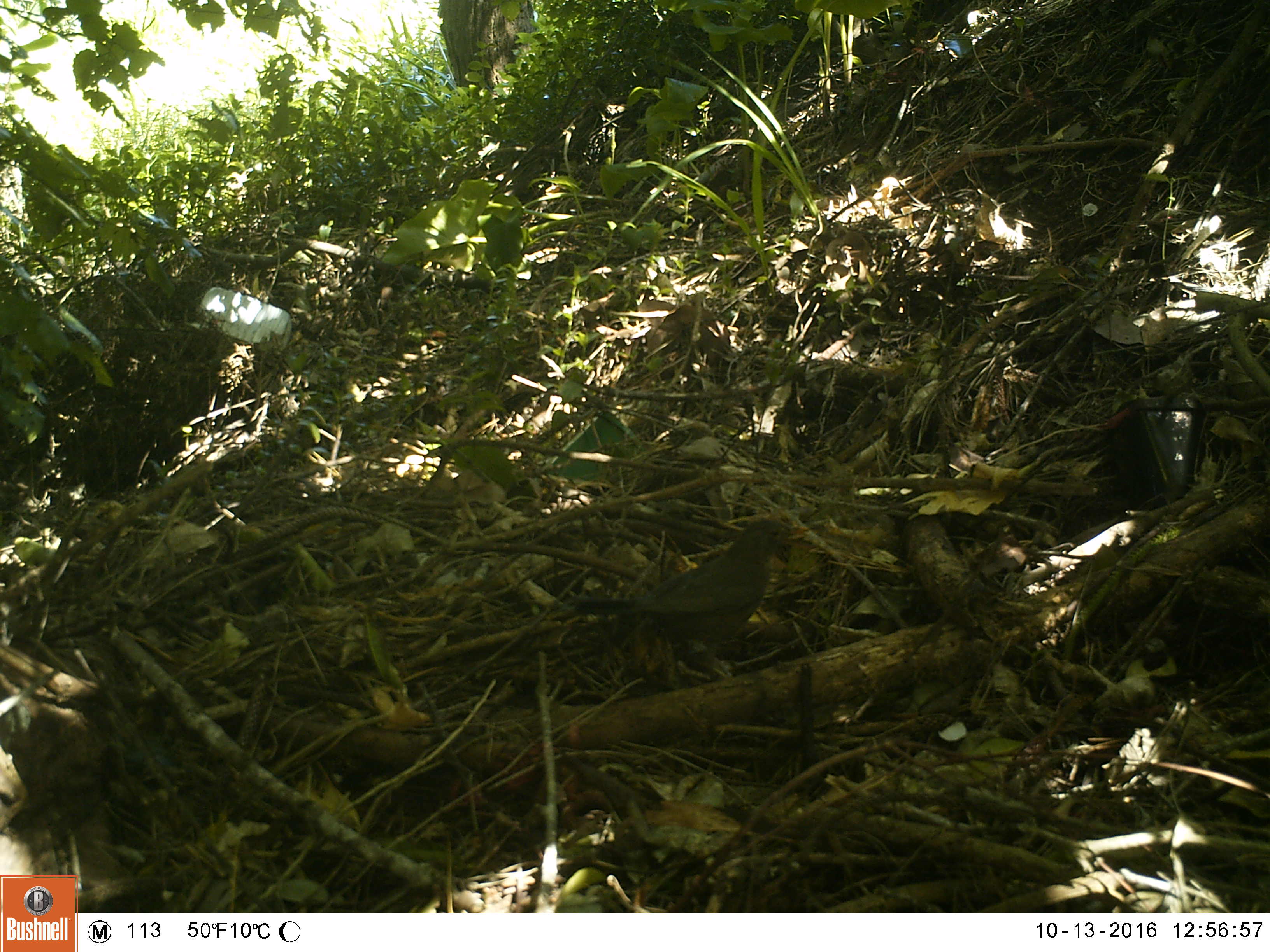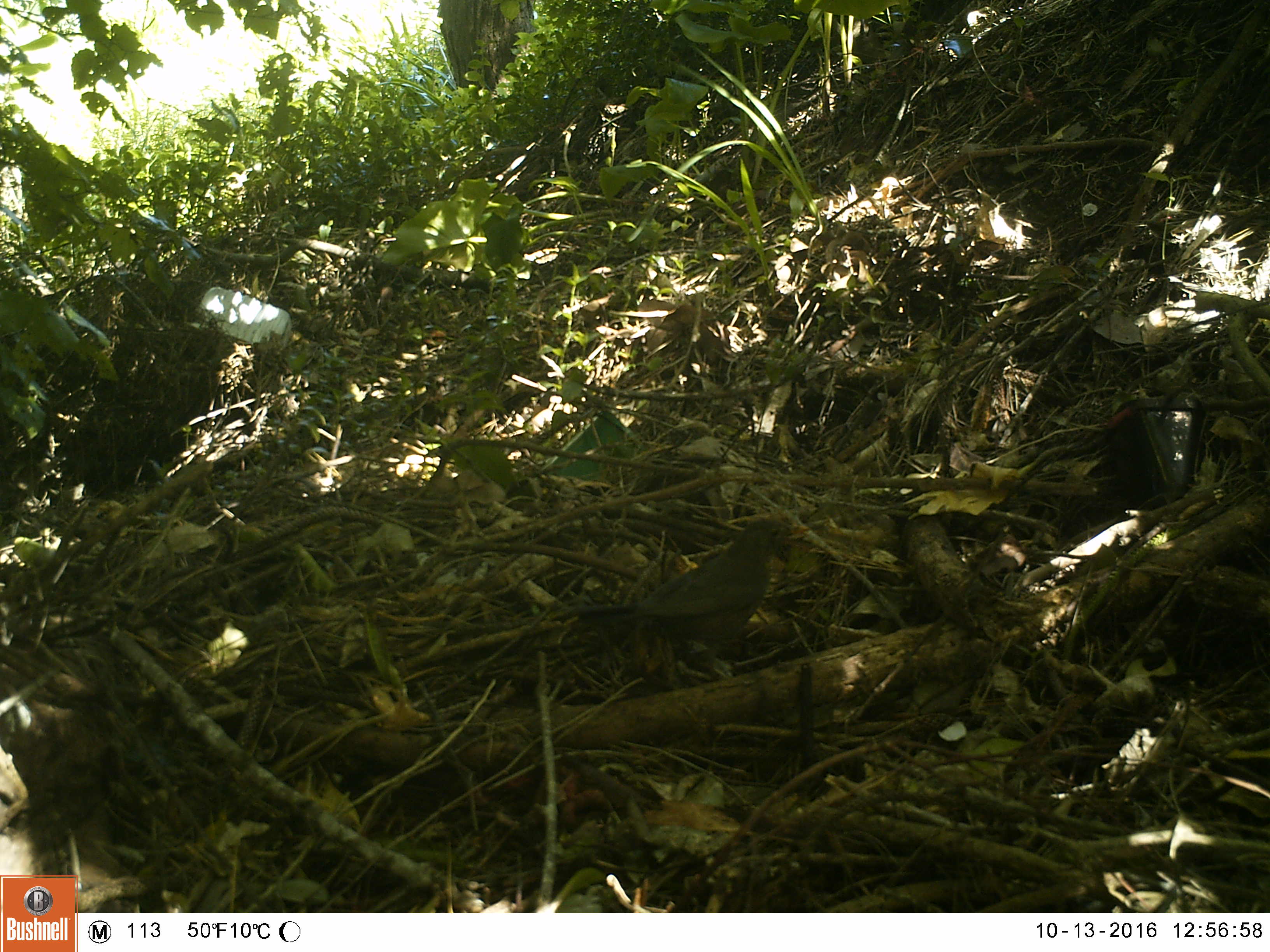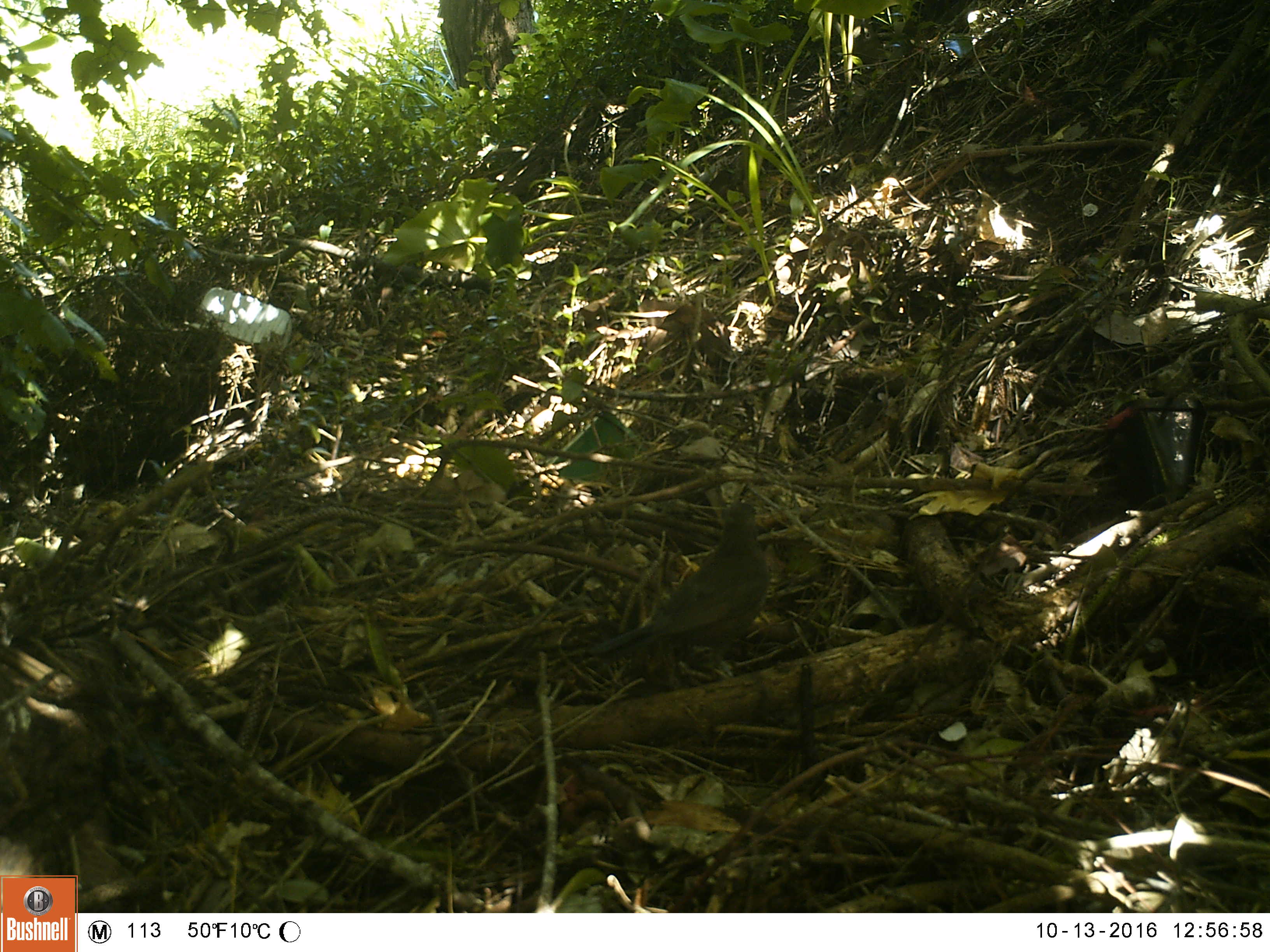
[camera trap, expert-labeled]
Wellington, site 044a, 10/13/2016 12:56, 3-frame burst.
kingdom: Animalia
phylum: Chordata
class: Aves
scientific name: Aves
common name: bird